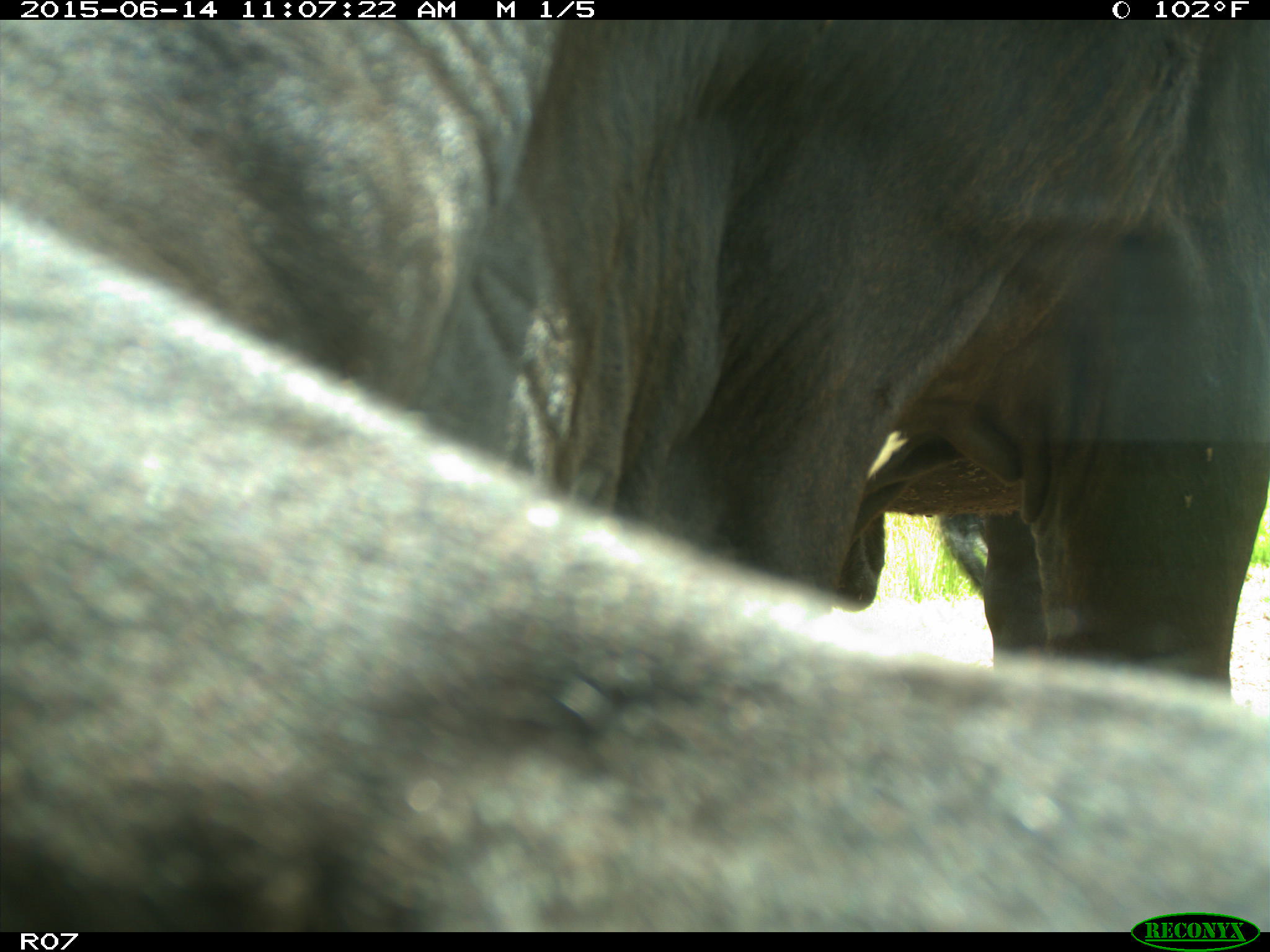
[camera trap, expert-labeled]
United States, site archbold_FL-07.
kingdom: Animalia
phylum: Chordata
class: Mammalia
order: Artiodactyla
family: Bovidae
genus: Bos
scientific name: Bos taurus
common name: domestic cow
Bos taurus (domestic cow).